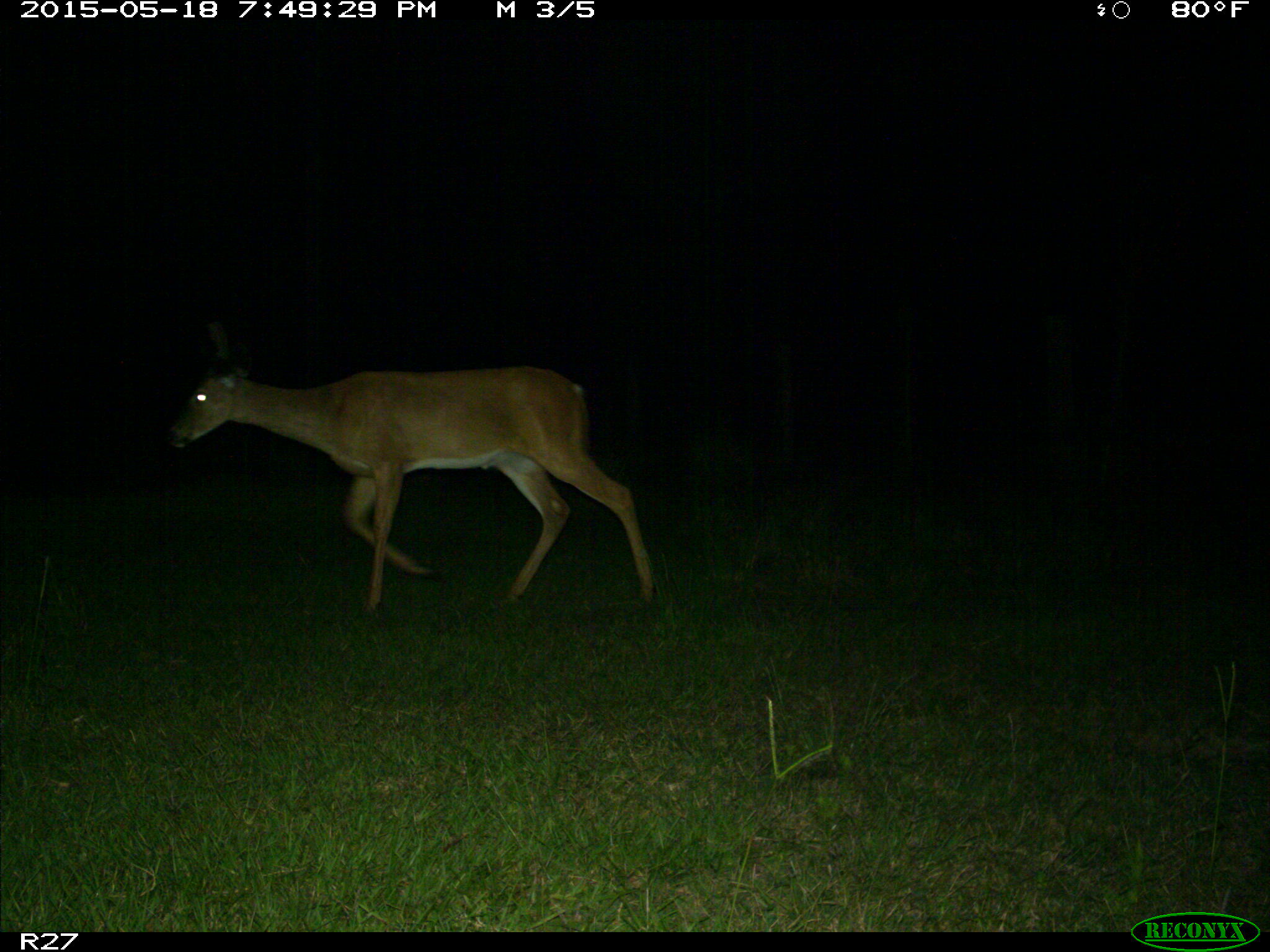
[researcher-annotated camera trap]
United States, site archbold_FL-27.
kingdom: Animalia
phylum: Chordata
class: Mammalia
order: Artiodactyla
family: Cervidae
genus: Odocoileus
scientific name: Odocoileus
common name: deer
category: unidentified deer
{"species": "unidentified deer (deer) (Odocoileus)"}